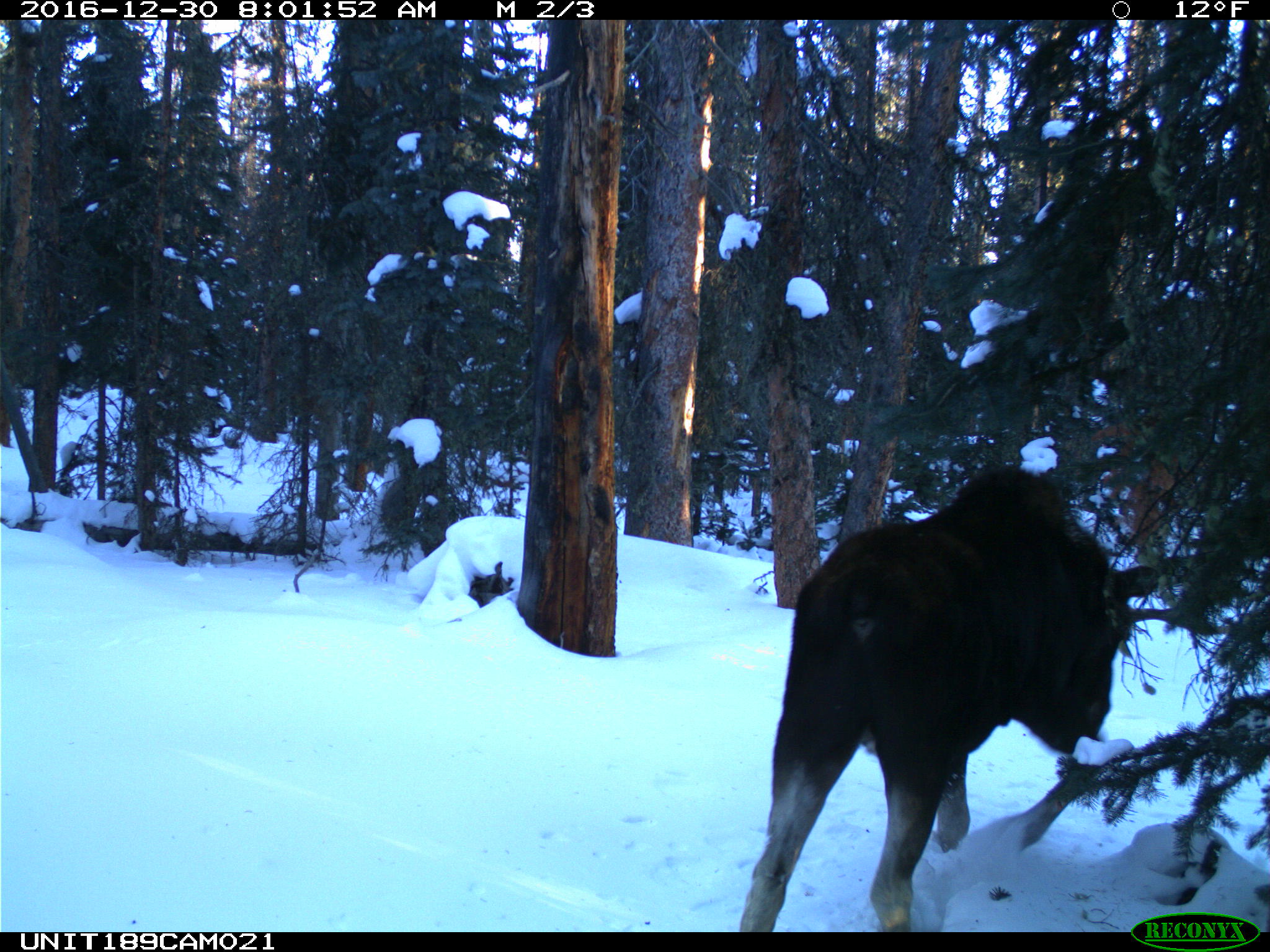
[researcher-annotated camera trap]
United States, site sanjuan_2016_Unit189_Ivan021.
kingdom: Animalia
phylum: Chordata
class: Mammalia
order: Artiodactyla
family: Cervidae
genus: Alces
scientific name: Alces alces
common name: moose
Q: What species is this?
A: Alces alces (moose).